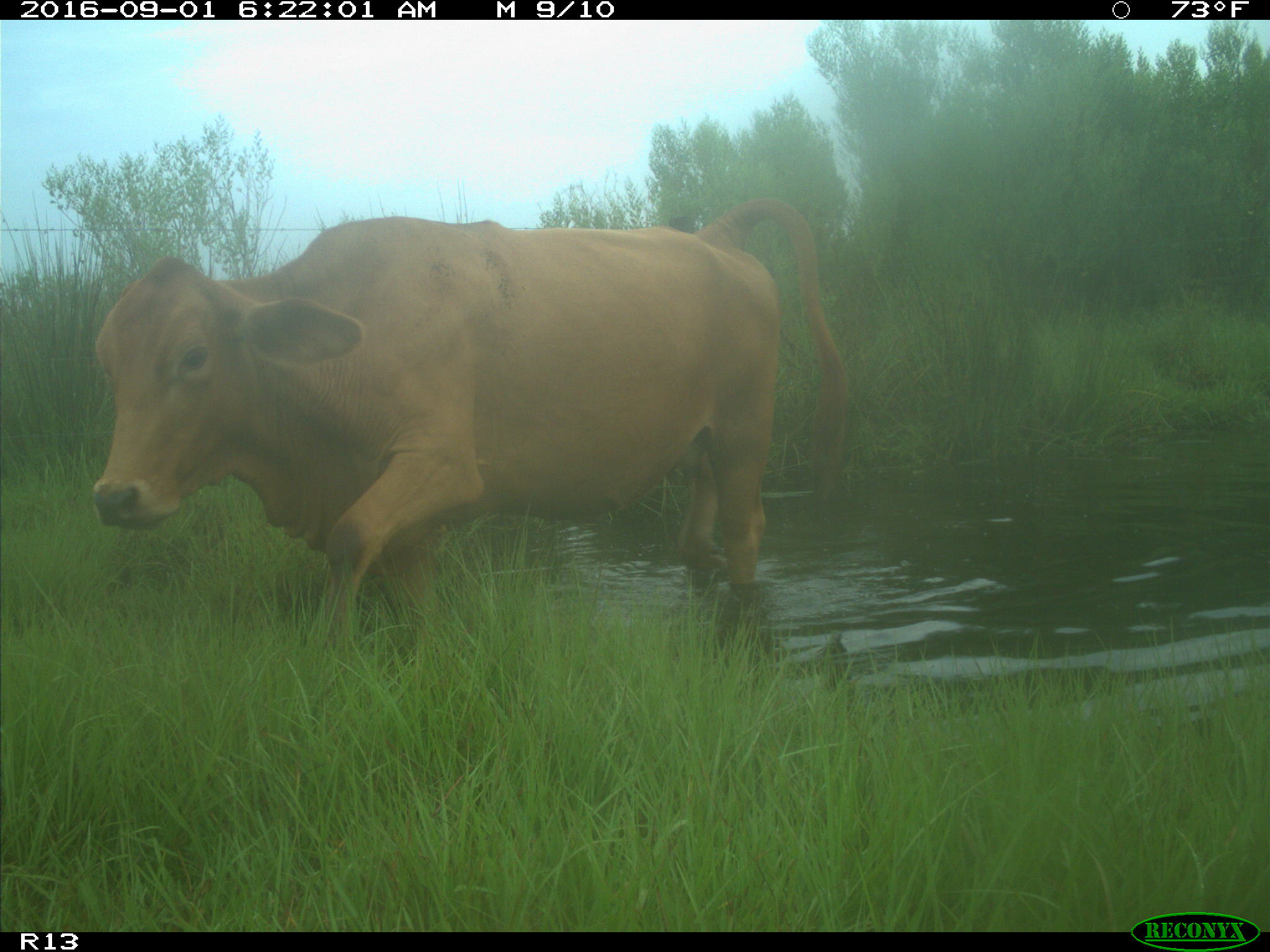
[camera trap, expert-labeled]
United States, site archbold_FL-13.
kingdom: Animalia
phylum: Chordata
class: Mammalia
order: Artiodactyla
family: Bovidae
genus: Bos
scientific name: Bos taurus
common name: domestic cow